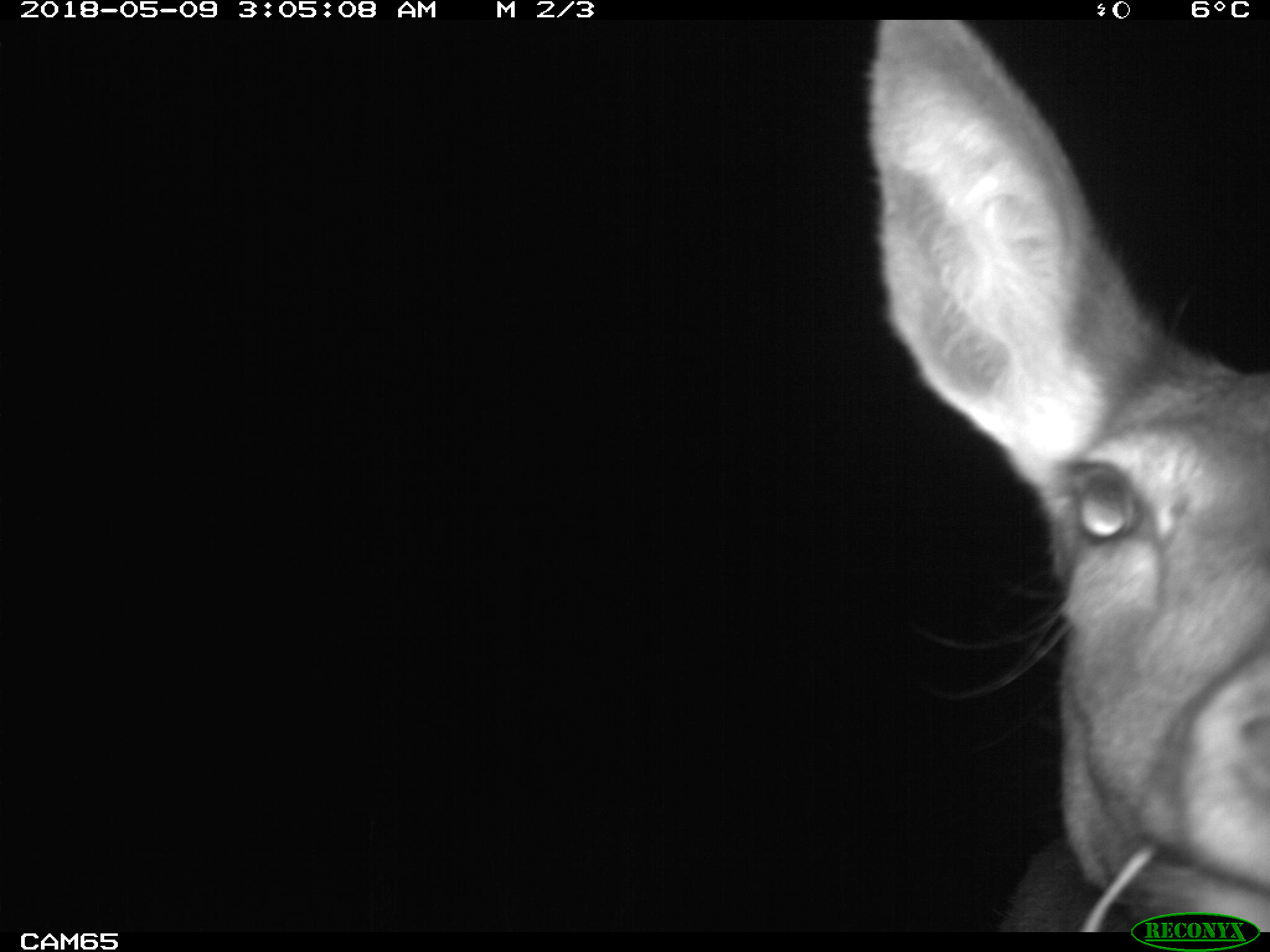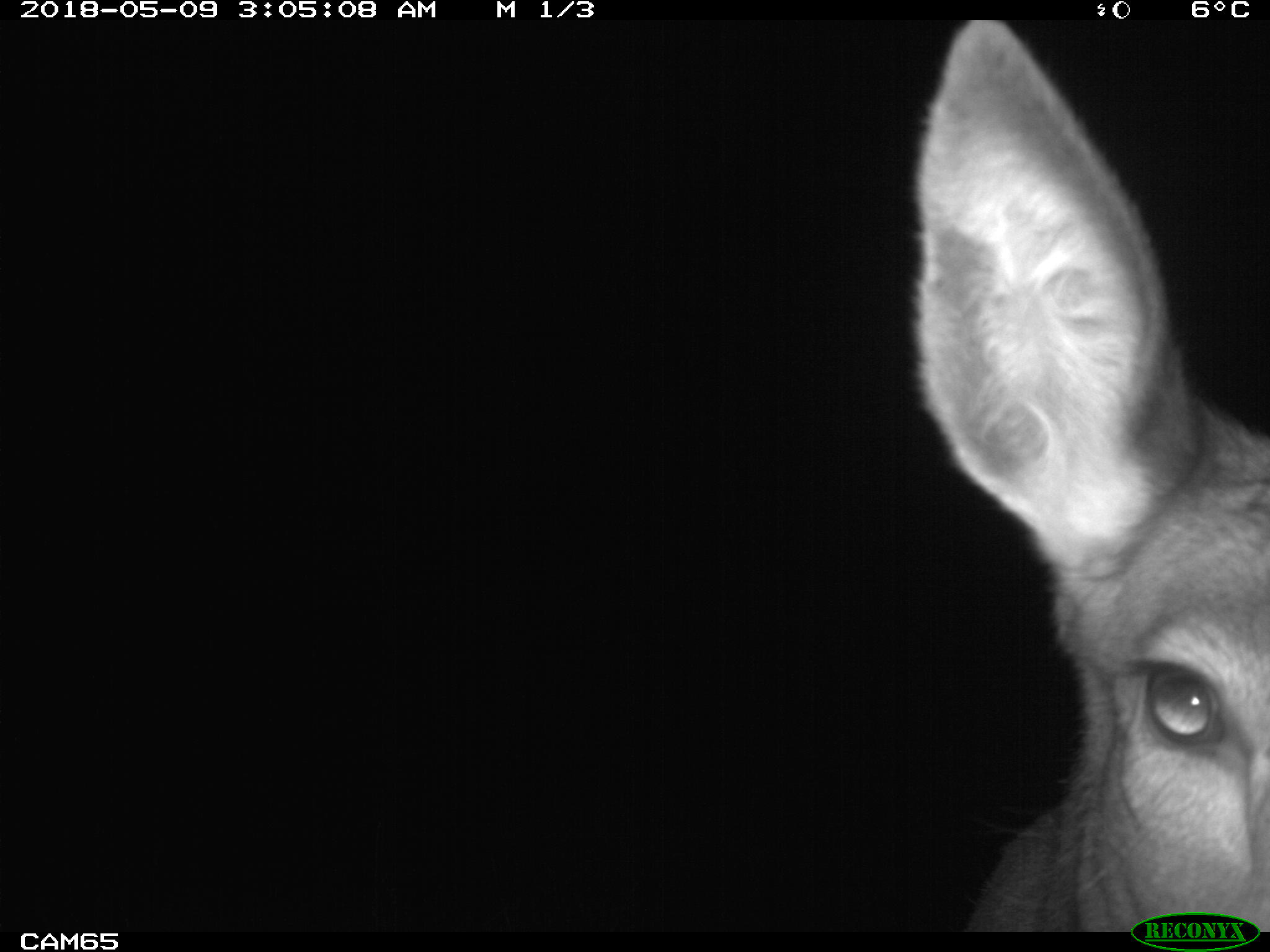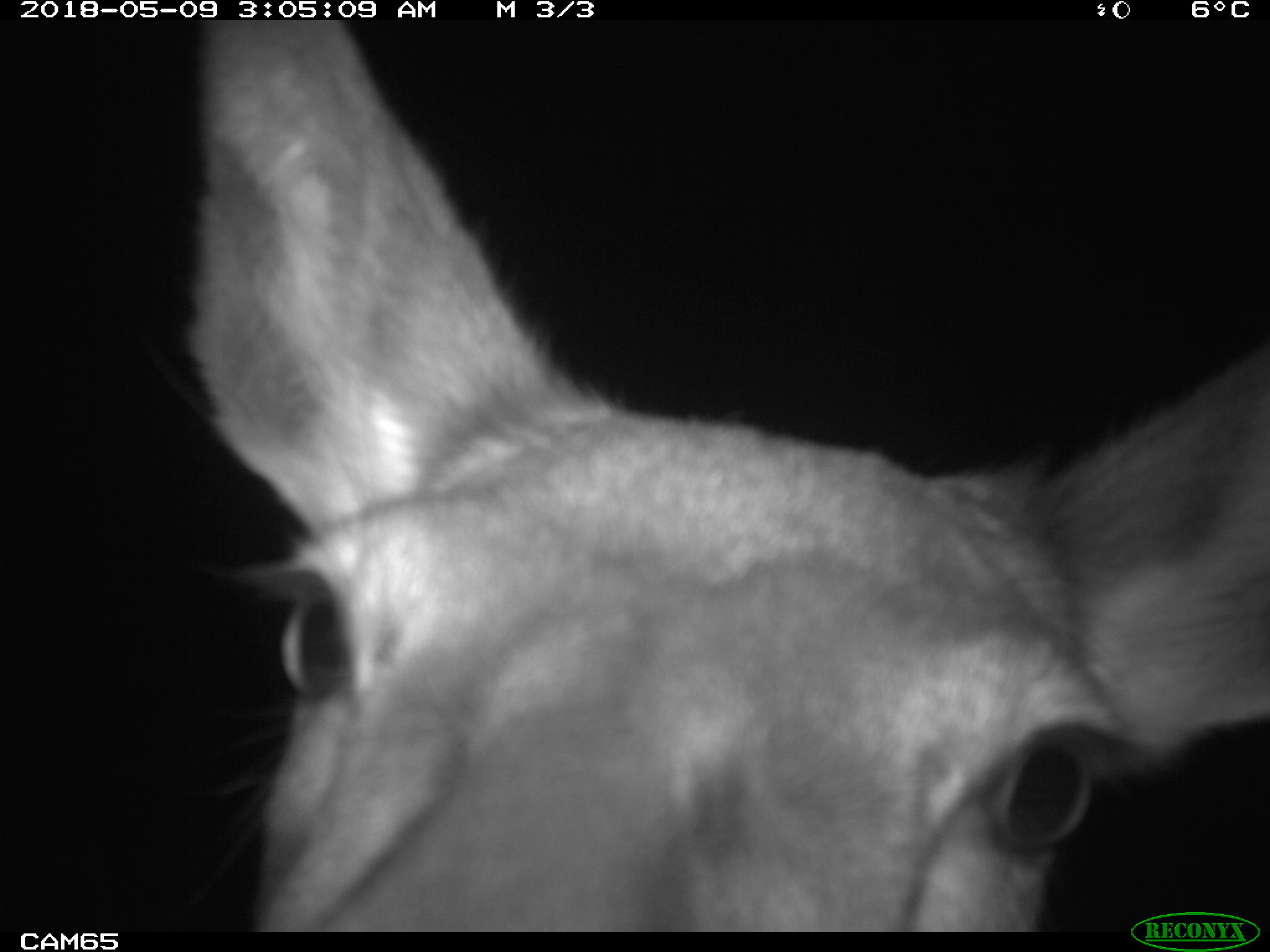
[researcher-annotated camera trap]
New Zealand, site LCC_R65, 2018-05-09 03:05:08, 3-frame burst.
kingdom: Animalia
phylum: Chordata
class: Mammalia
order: Artiodactyla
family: Cervidae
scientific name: Cervidae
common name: deer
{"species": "deer (Cervidae)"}